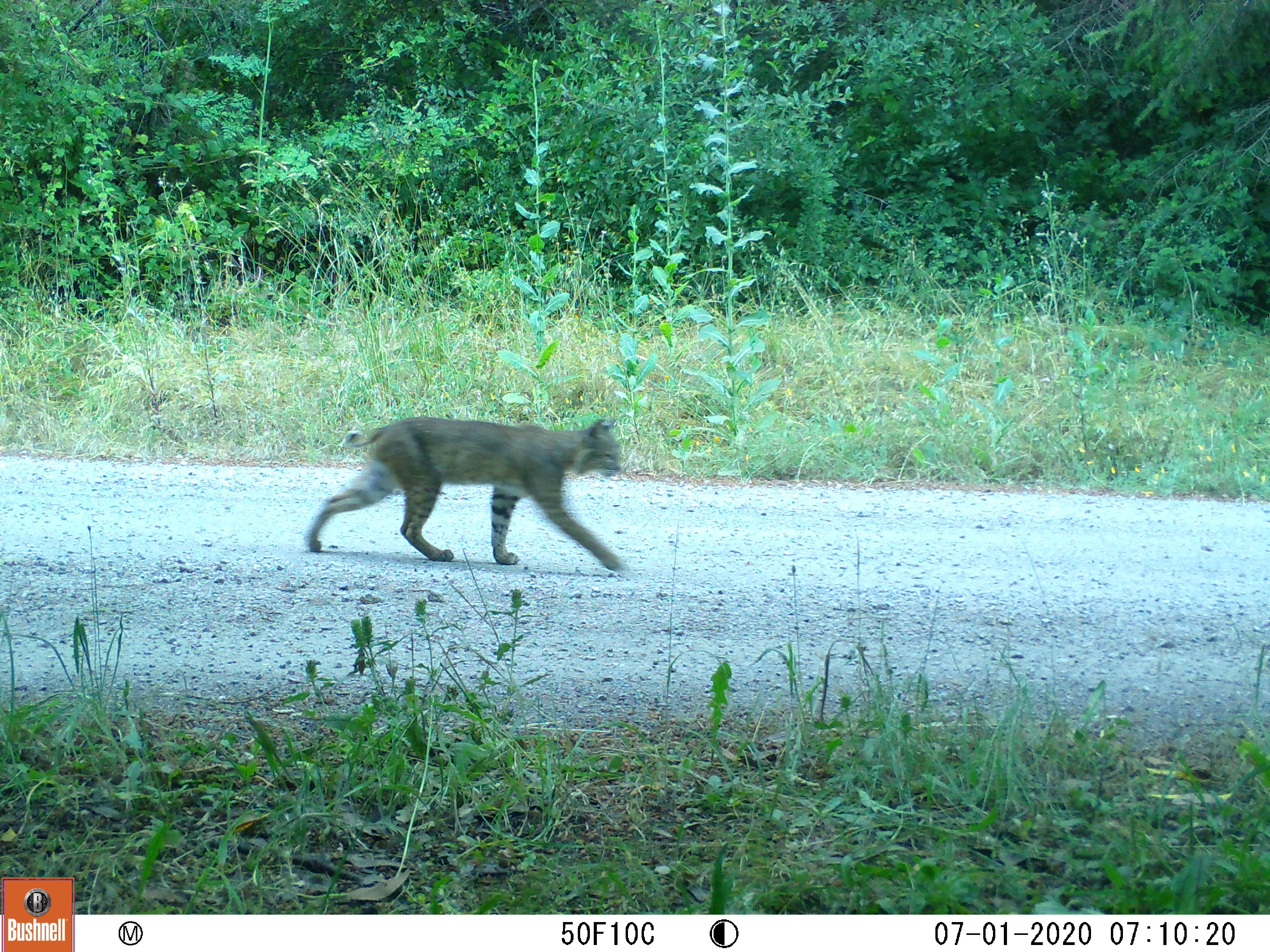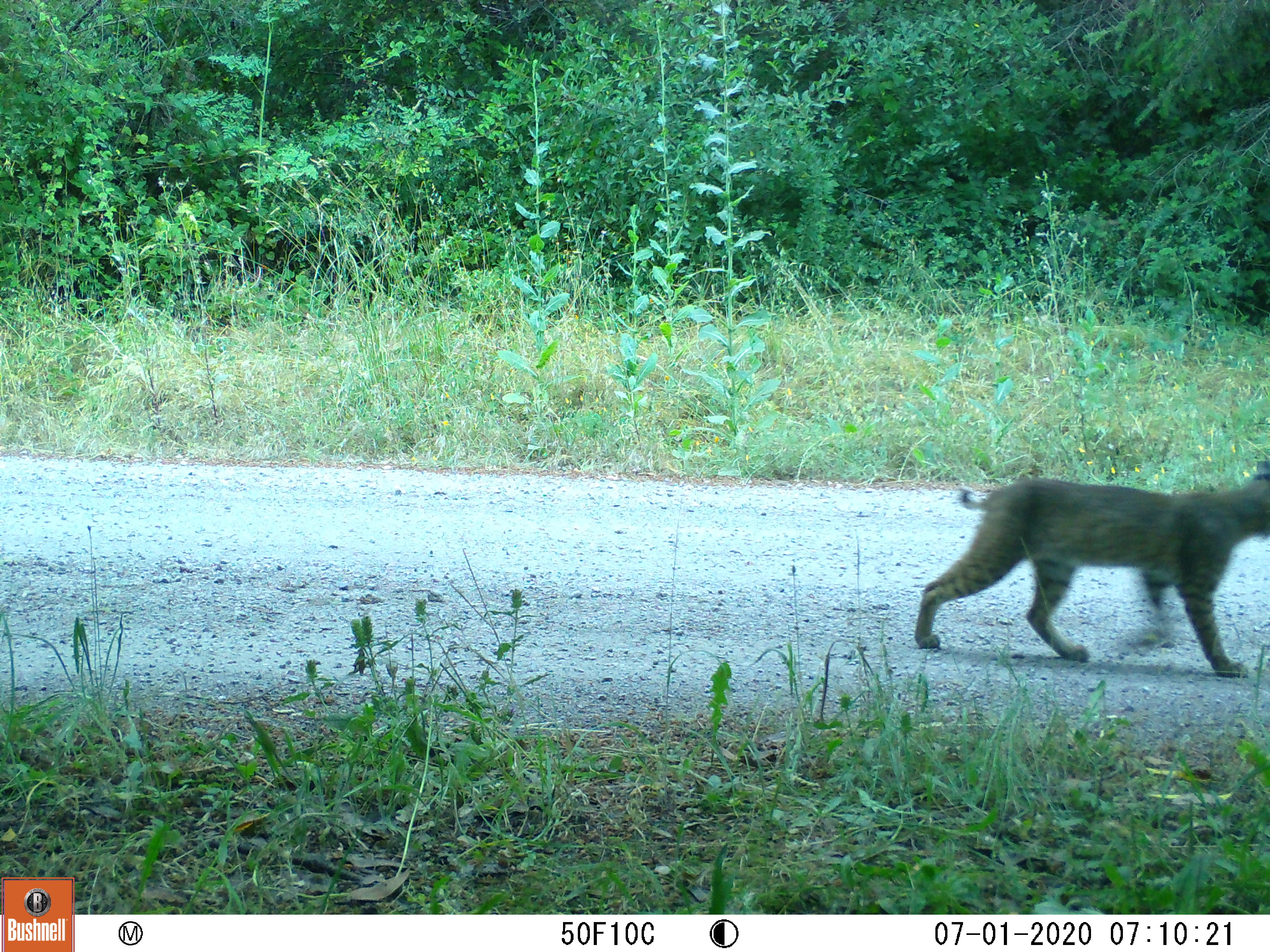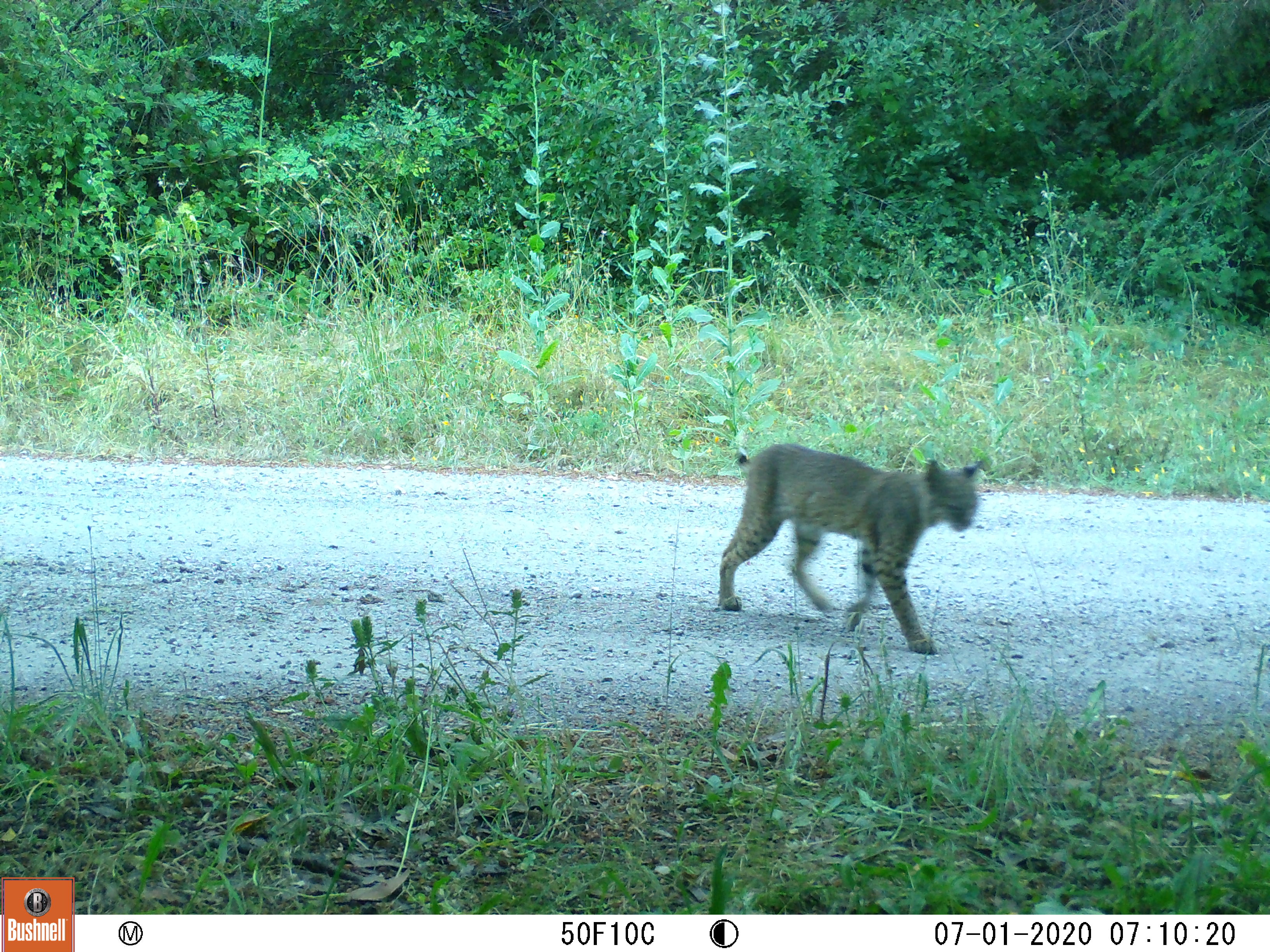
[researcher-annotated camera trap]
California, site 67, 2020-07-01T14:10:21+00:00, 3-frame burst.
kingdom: Animalia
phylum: Chordata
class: Mammalia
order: Carnivora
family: Felidae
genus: Lynx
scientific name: Lynx rufus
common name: bobcat